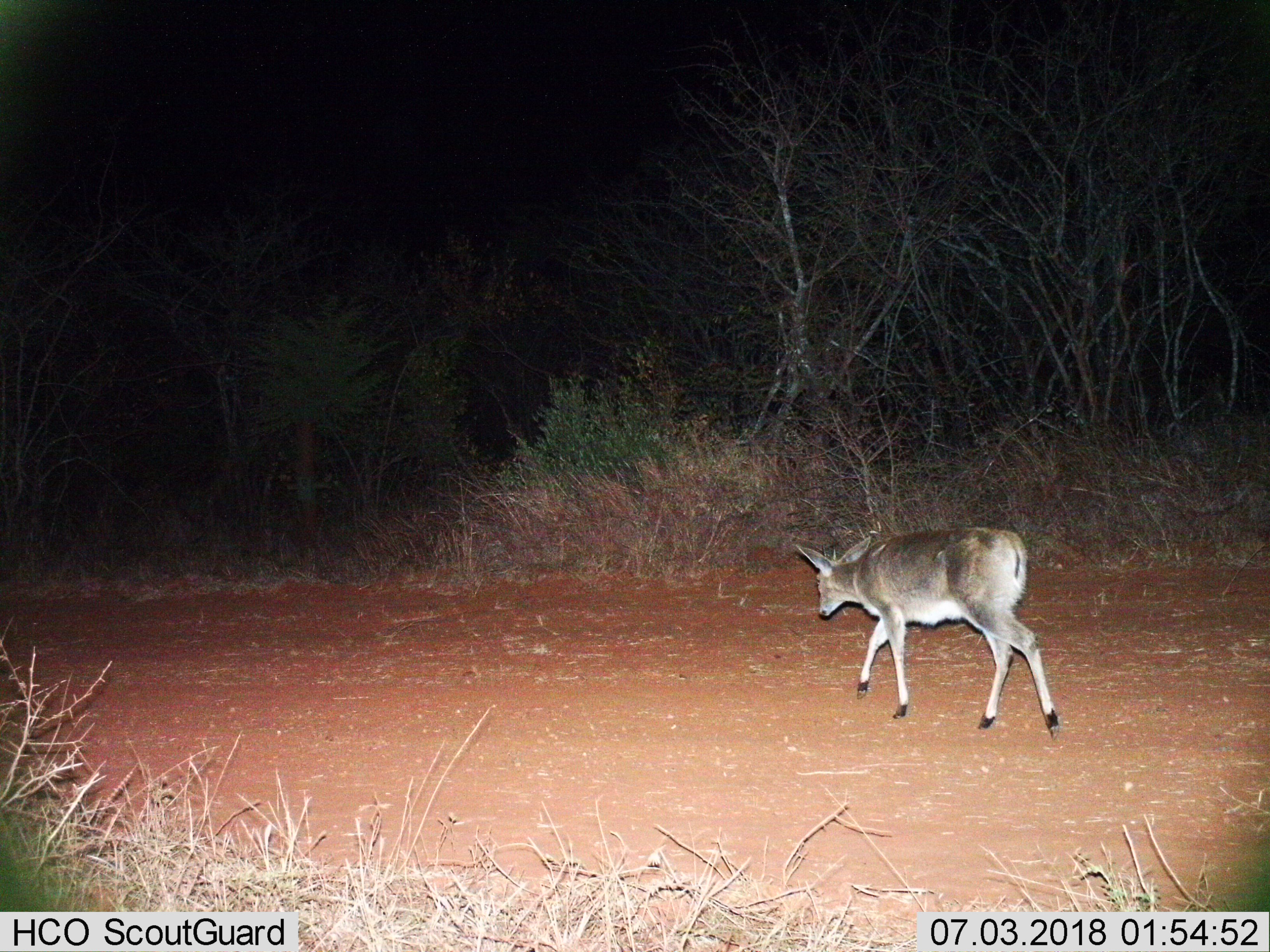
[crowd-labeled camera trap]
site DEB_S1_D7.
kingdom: Animalia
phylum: Chordata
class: Mammalia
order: Artiodactyla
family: Bovidae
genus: Sylvicapra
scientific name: Sylvicapra grimmia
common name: common duiker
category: duikercommongrey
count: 1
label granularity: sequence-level